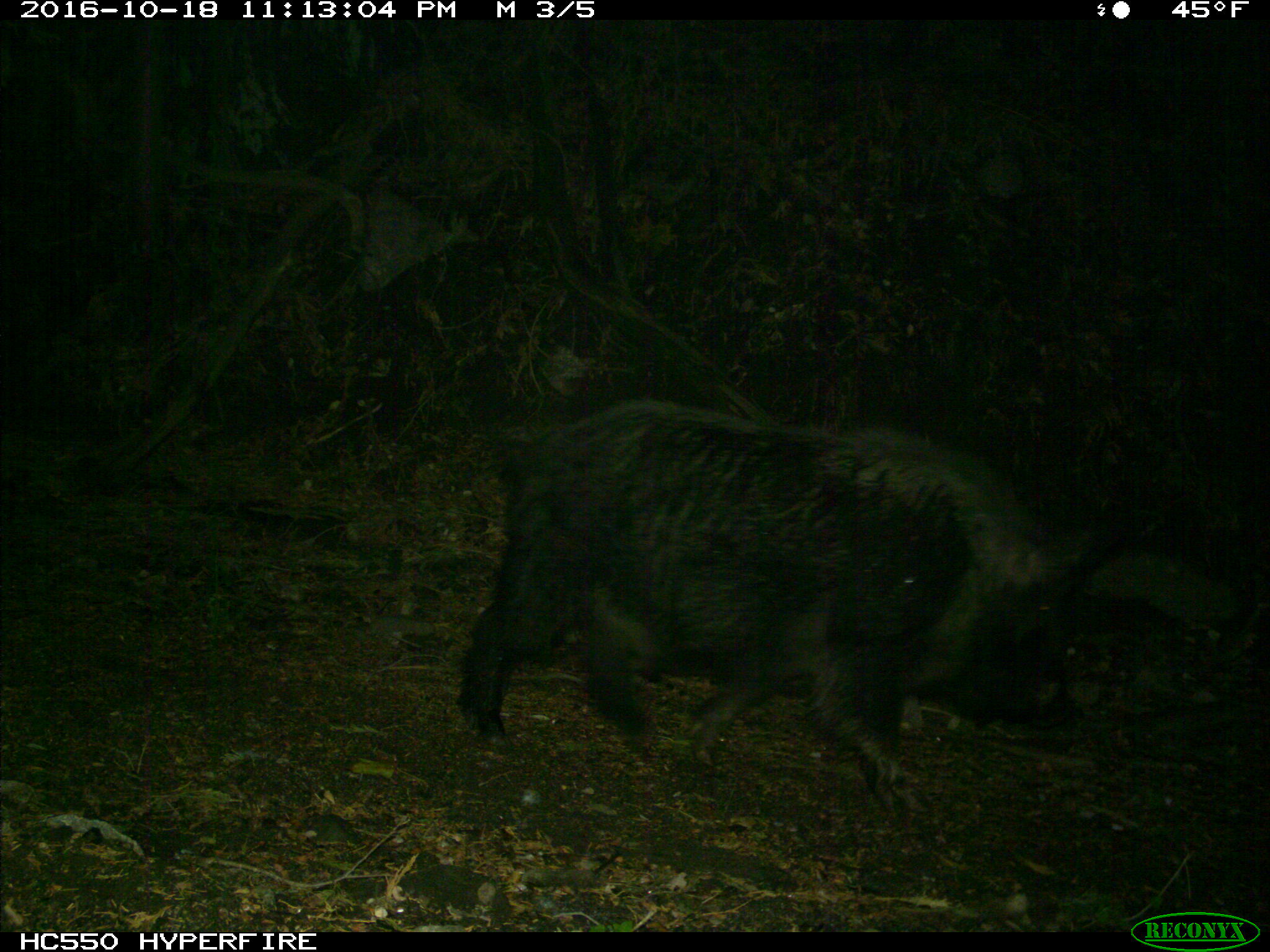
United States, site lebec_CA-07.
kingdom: Animalia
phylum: Chordata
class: Mammalia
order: Artiodactyla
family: Suidae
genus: Sus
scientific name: Sus scrofa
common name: wild boar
Sus scrofa (wild boar).